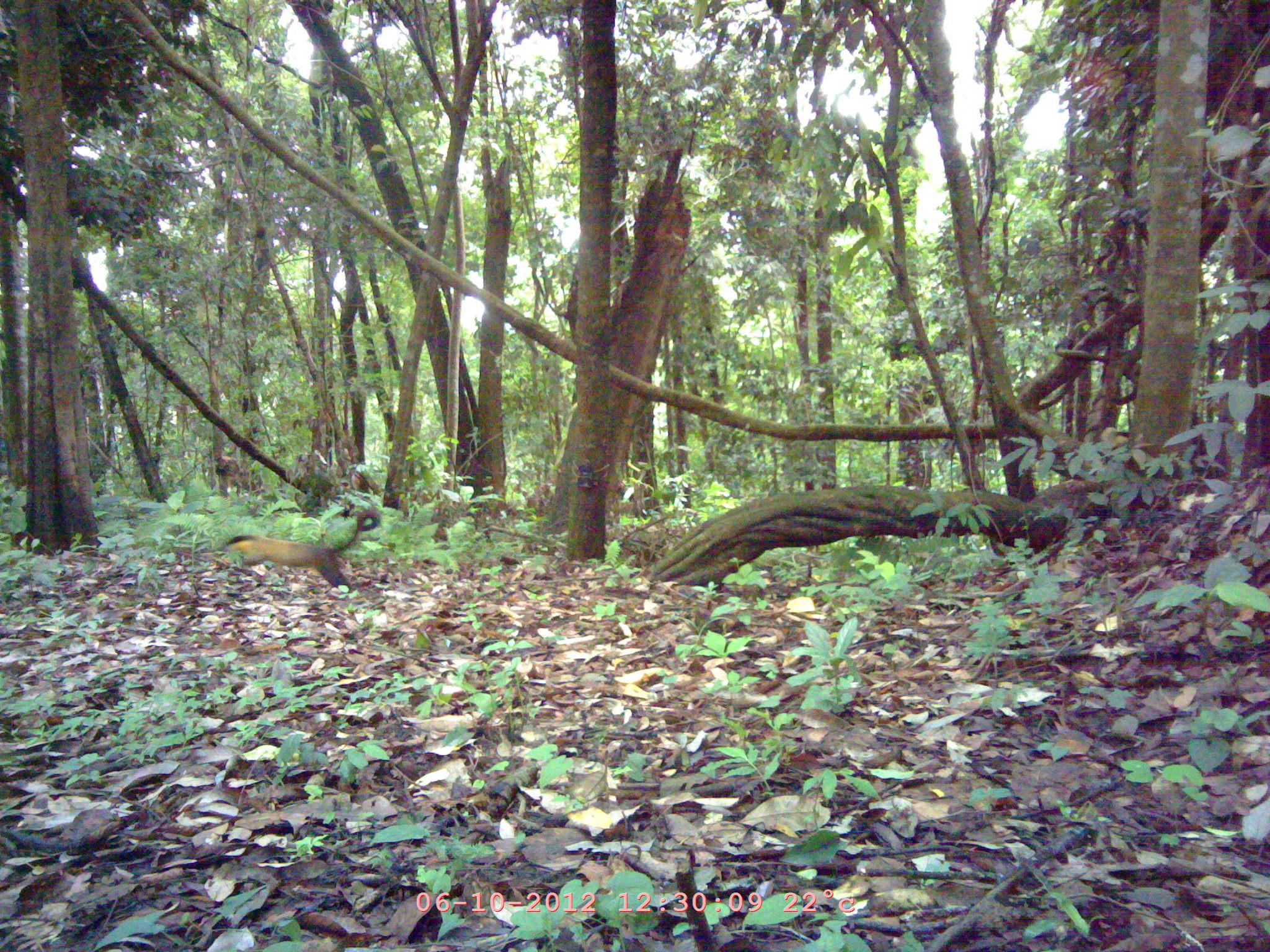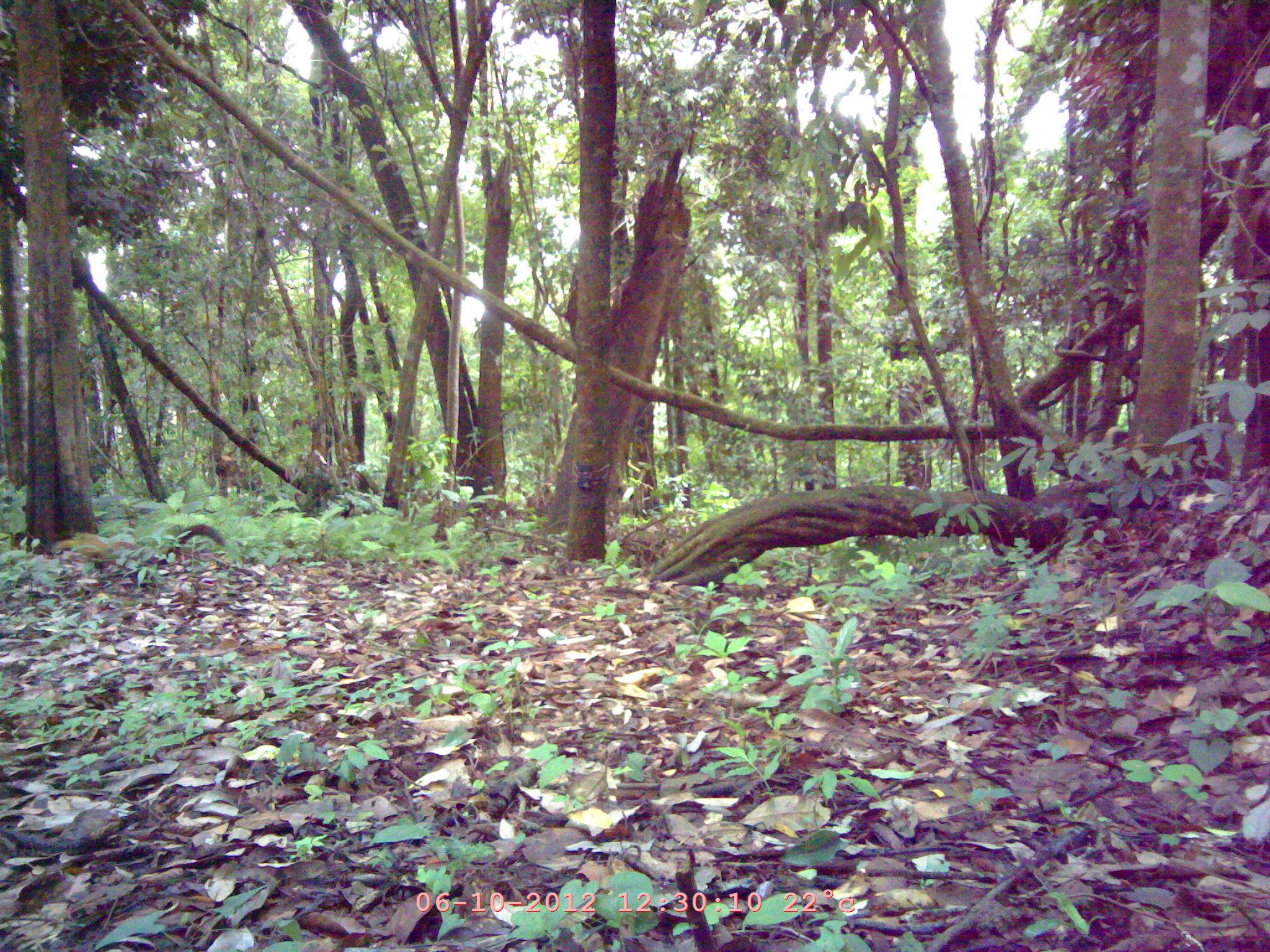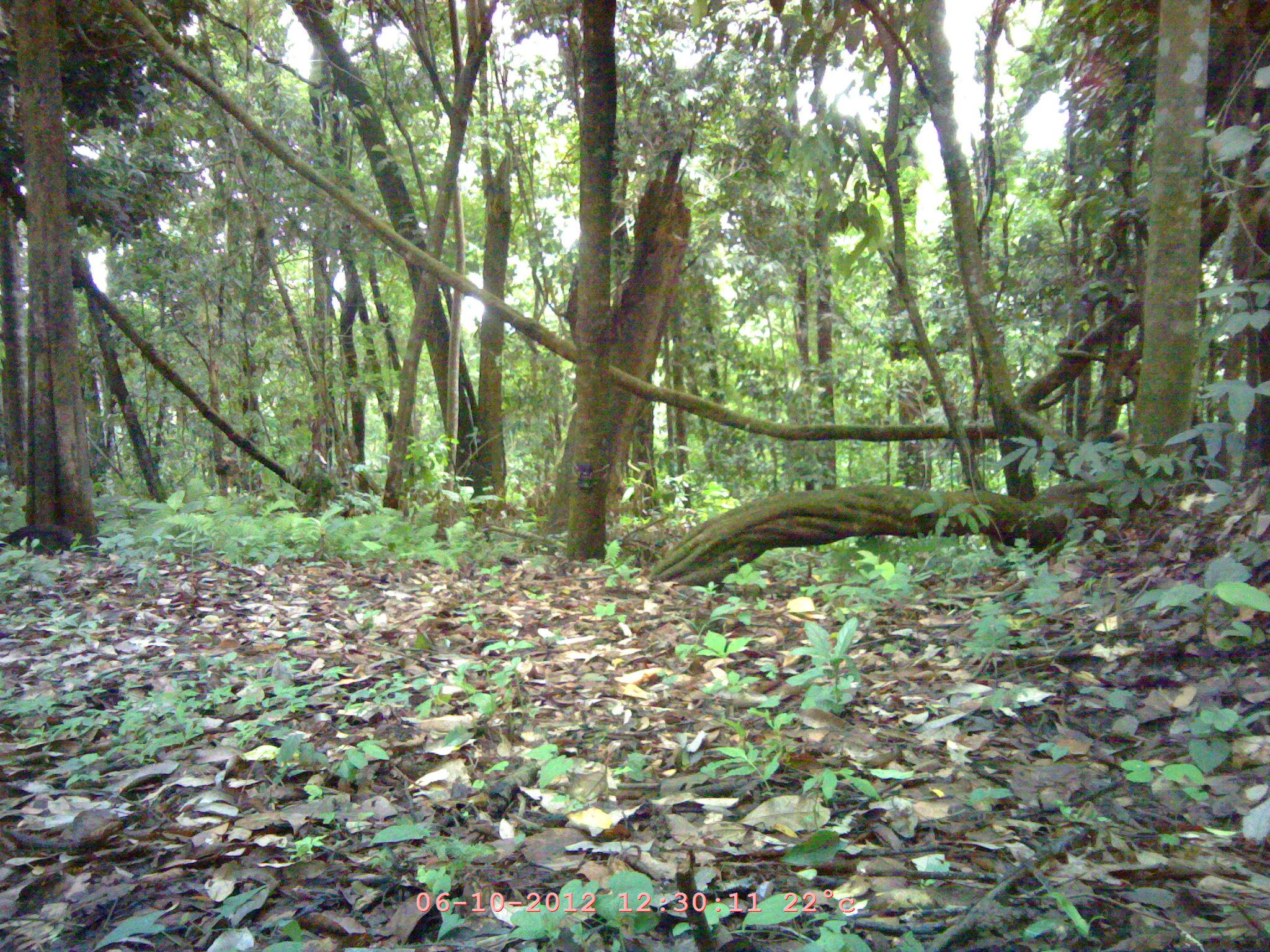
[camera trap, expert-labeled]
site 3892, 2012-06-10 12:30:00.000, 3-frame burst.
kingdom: Animalia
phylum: Chordata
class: Mammalia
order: Carnivora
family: Mustelidae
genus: Martes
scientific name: Martes flavigula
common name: yellow-throated marten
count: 1